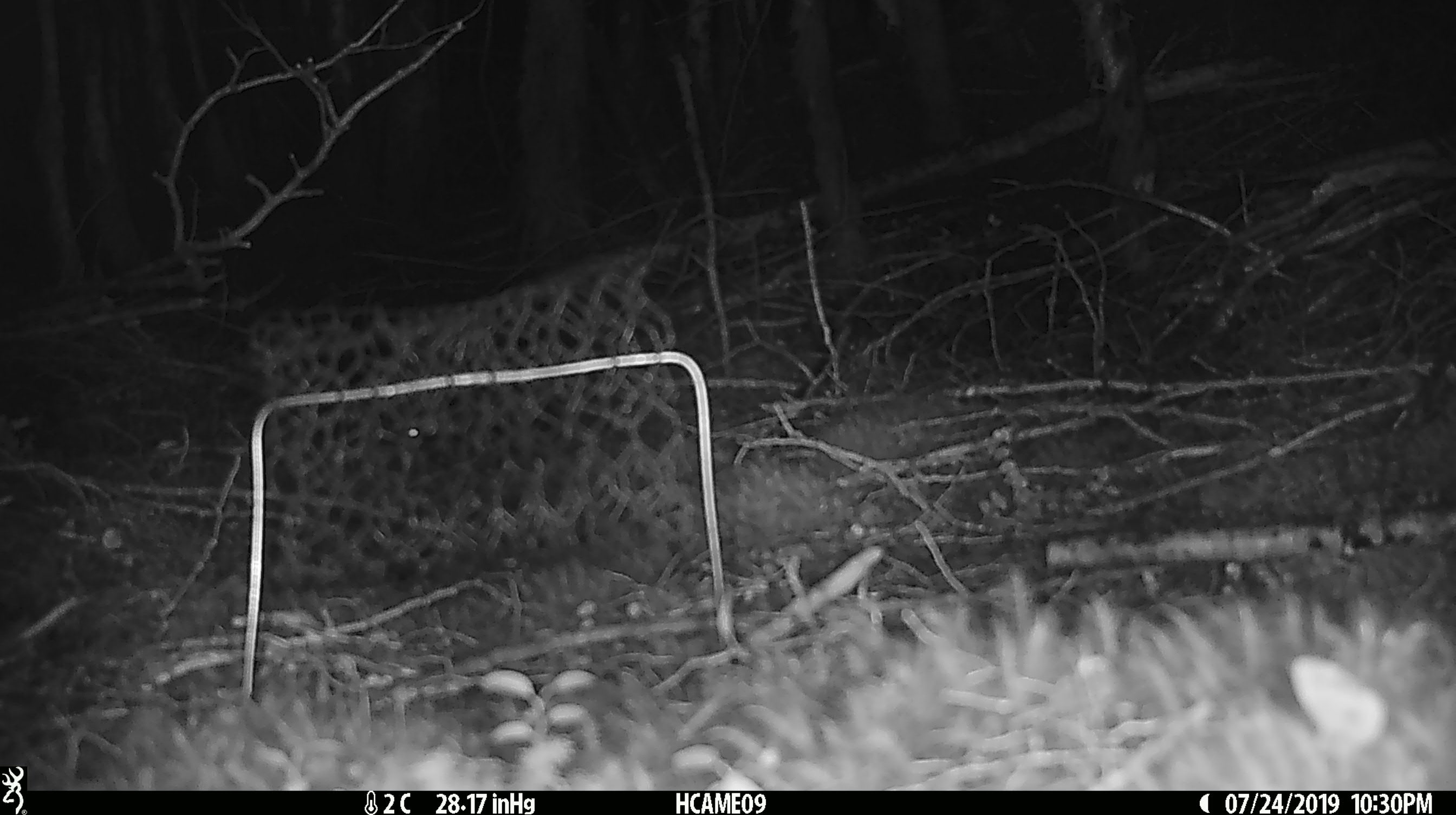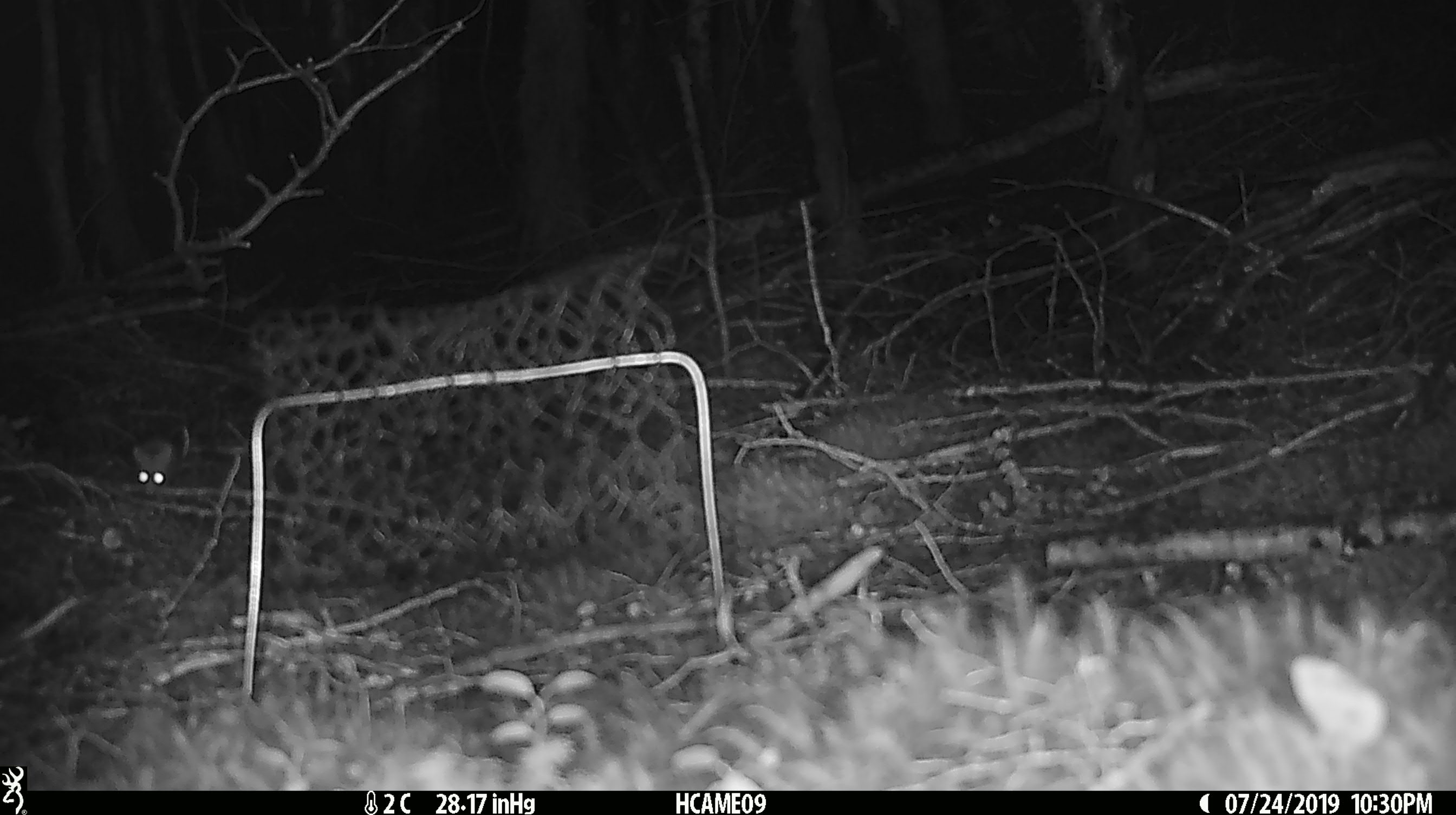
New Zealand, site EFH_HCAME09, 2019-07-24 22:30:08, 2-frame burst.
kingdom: Animalia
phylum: Chordata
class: Mammalia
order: Rodentia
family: Muridae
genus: Mus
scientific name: Mus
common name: mouse